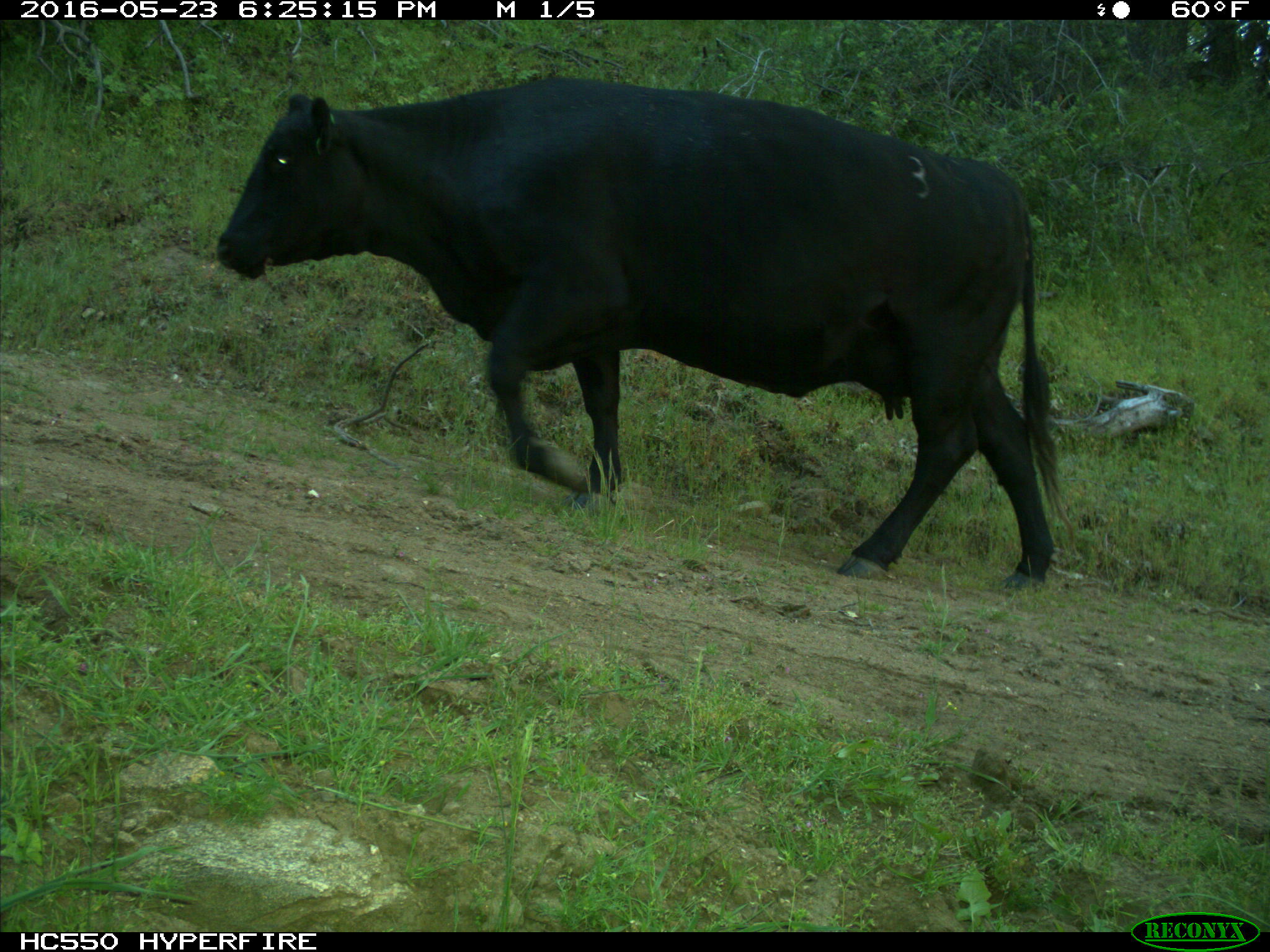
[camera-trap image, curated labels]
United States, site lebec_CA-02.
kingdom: Animalia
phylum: Chordata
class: Mammalia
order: Artiodactyla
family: Bovidae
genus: Bos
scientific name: Bos taurus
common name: domestic cow